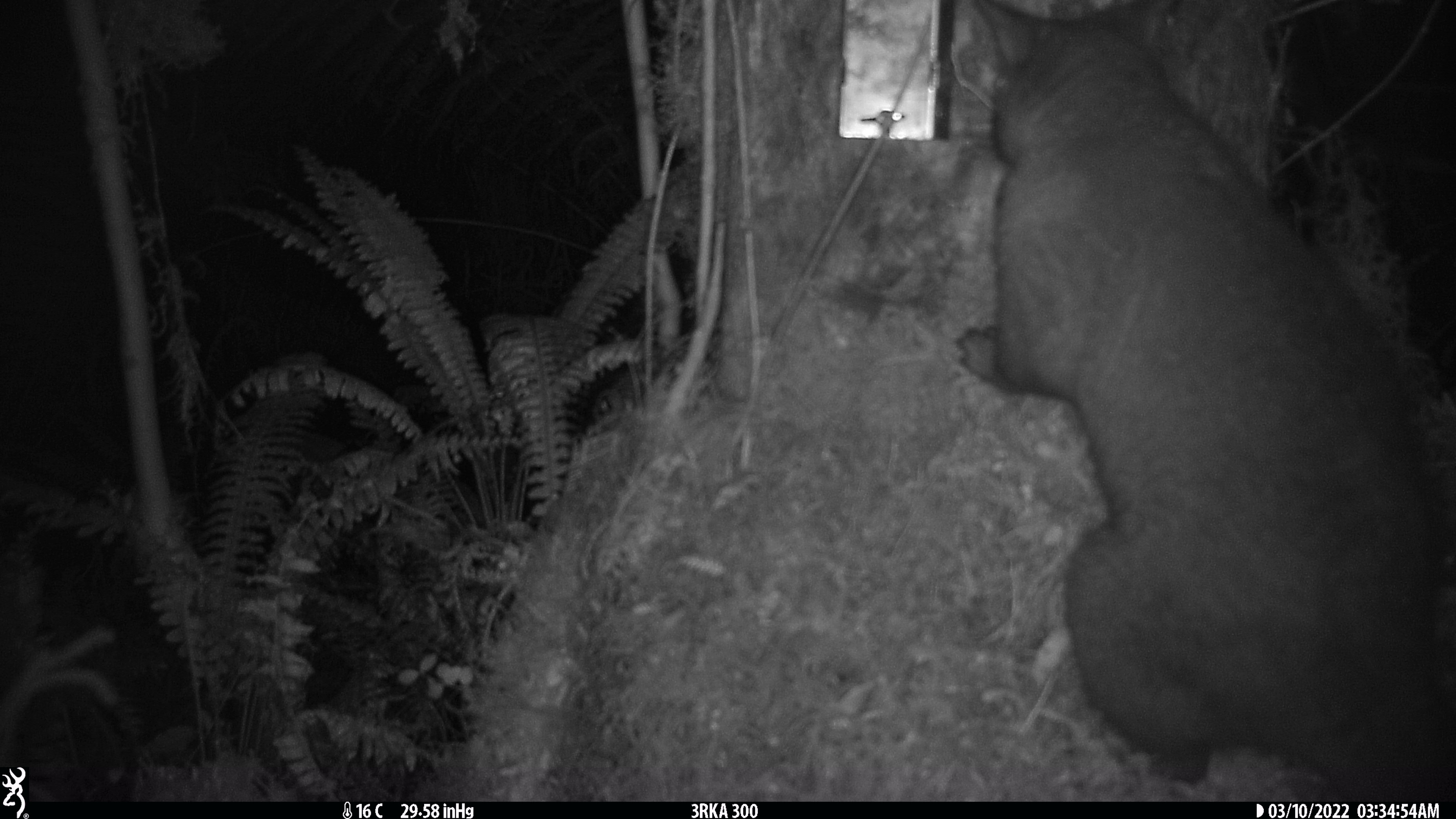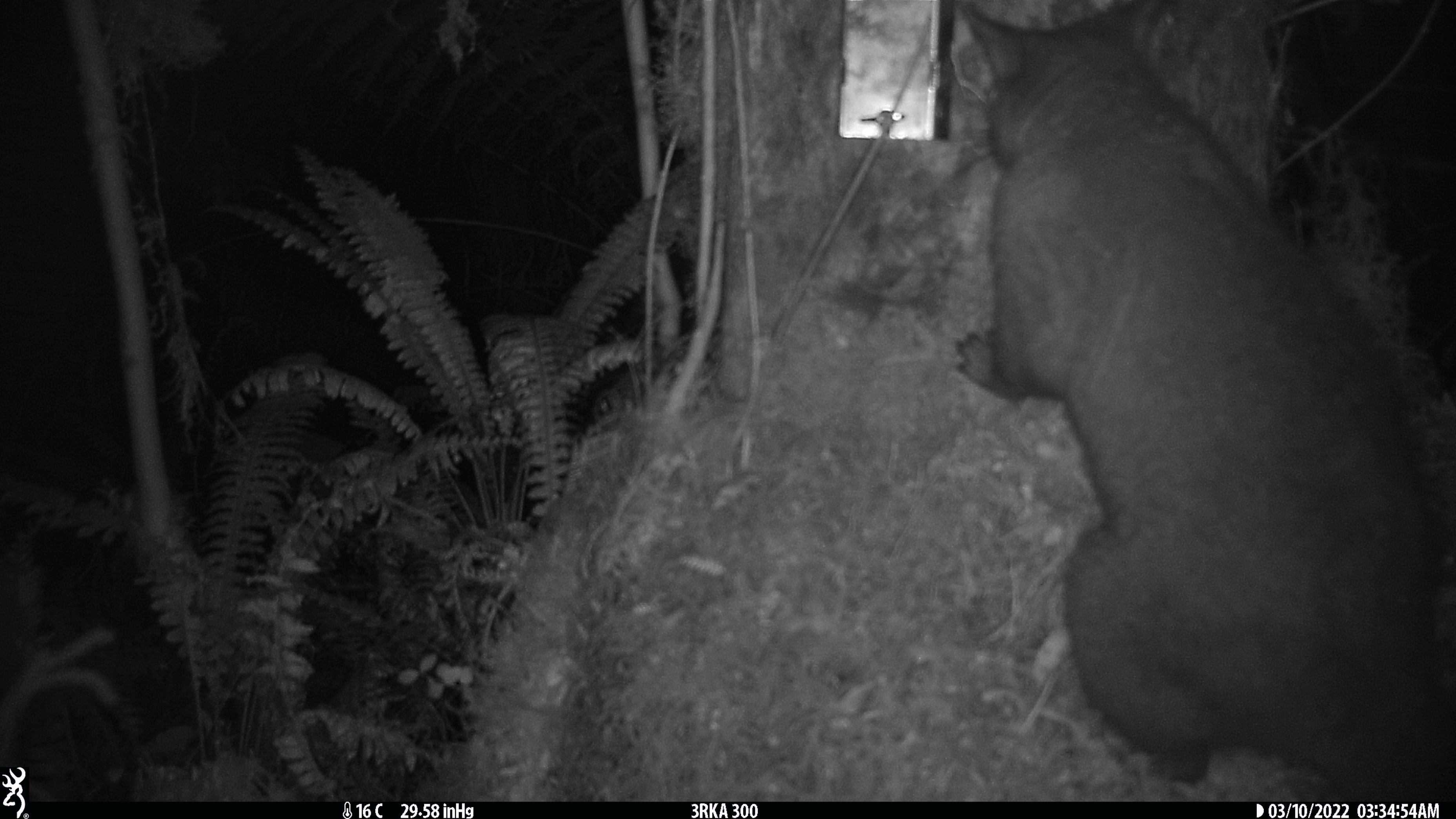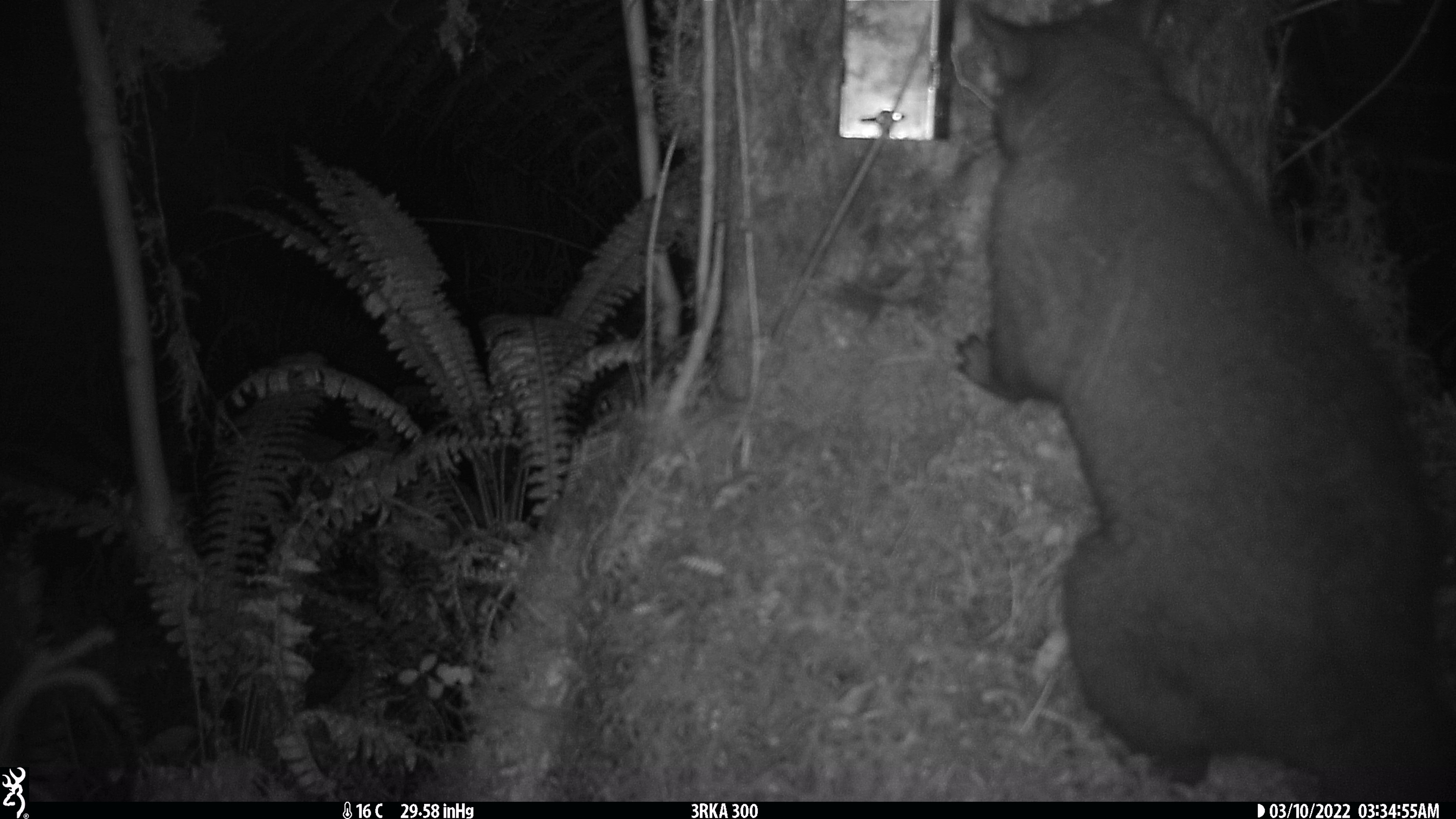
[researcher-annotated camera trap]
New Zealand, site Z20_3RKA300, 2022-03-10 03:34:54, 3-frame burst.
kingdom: Animalia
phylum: Chordata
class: Mammalia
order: Diprotodontia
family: Phalangeridae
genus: Trichosurus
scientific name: Trichosurus vulpecula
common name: common brushtail possum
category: possum